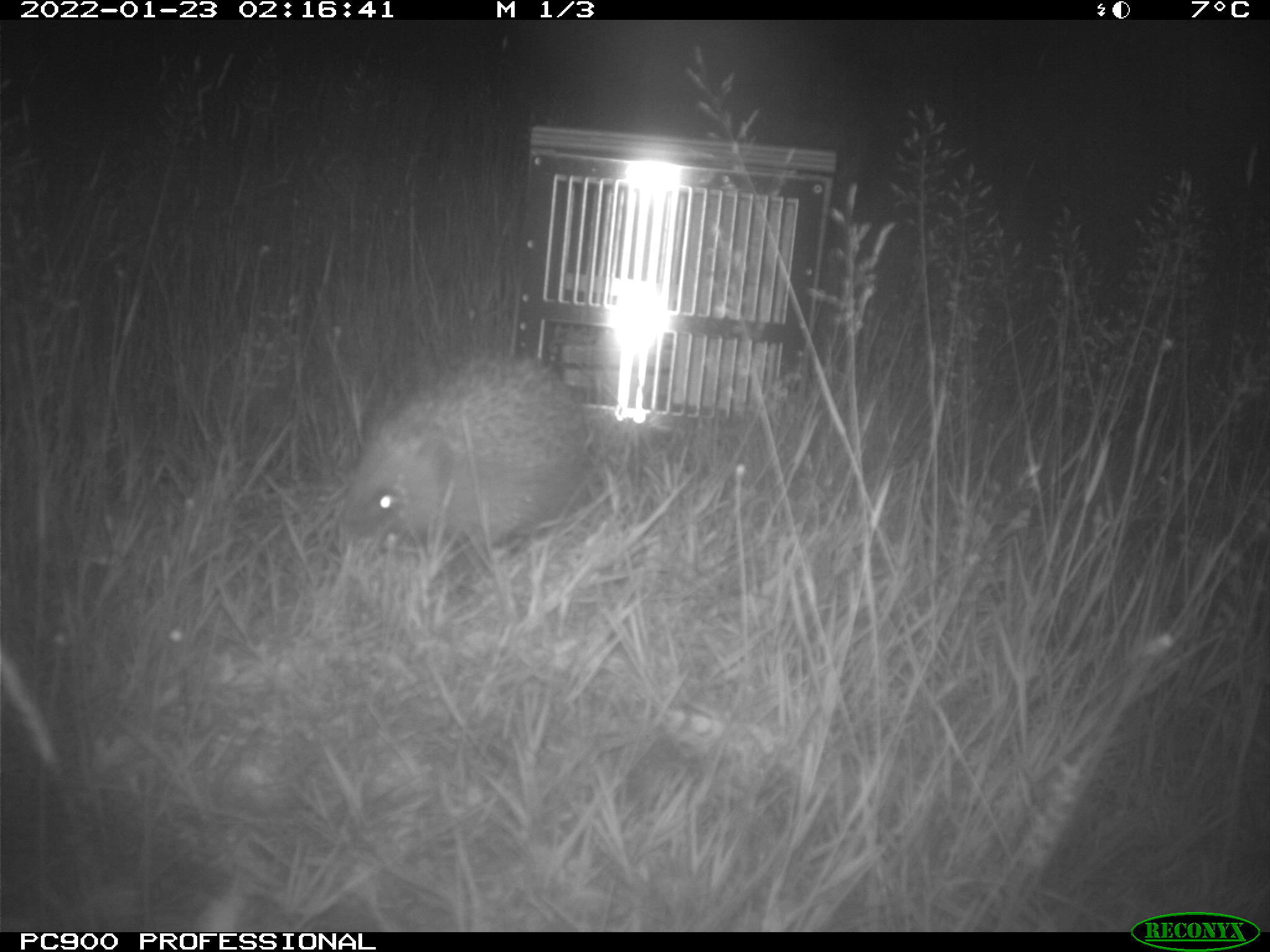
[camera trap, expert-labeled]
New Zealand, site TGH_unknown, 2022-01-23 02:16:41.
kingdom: Animalia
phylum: Chordata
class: Mammalia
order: Eulipotyphla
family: Erinaceidae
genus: Erinaceus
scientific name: Erinaceus europaeus europaeus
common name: european hedgehog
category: hedgehog